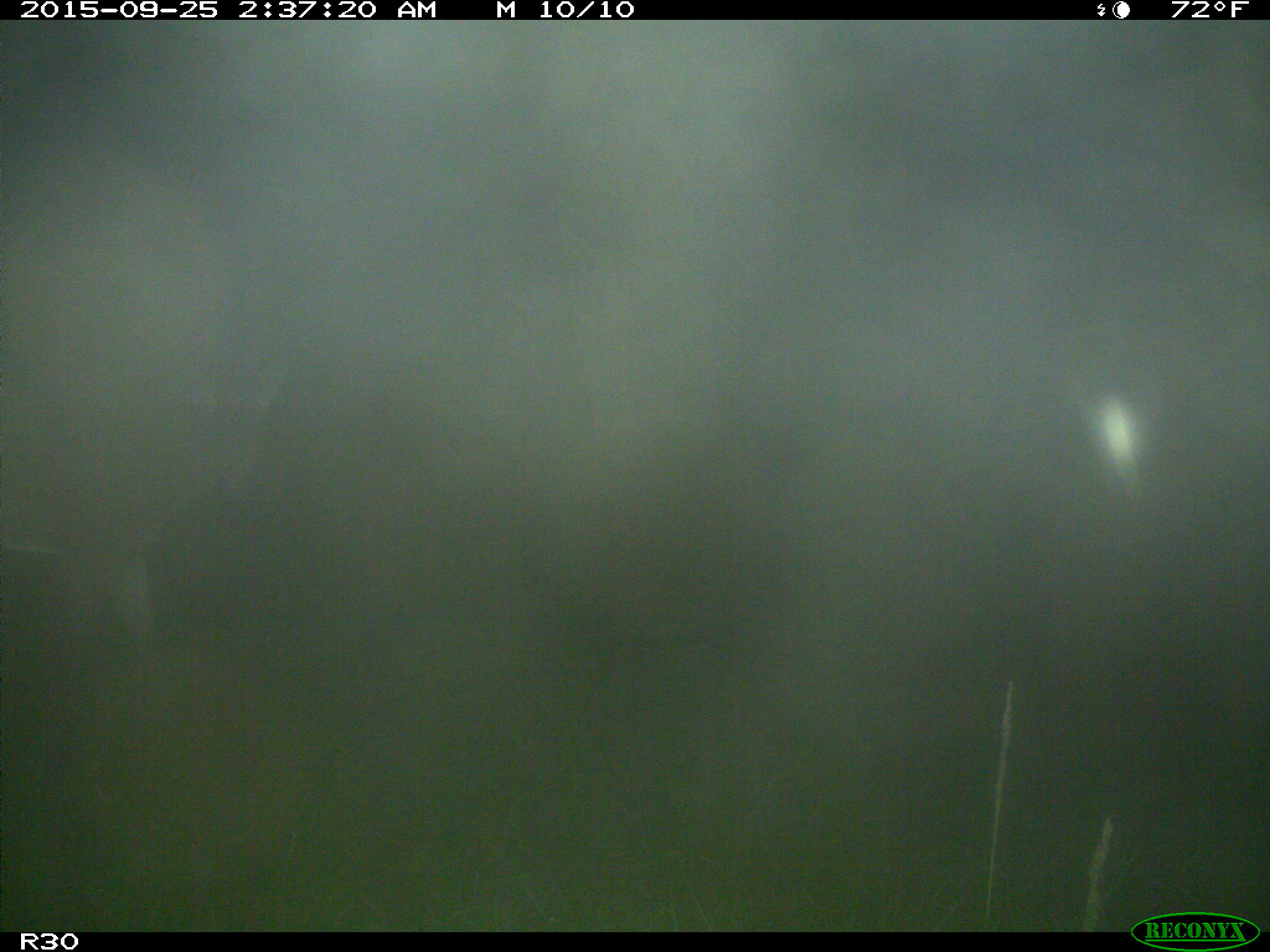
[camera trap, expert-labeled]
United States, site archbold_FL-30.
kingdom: Animalia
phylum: Chordata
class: Mammalia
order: Artiodactyla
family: Cervidae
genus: Odocoileus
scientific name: Odocoileus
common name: deer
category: unidentified deer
Unidentified deer (deer) (Odocoileus).